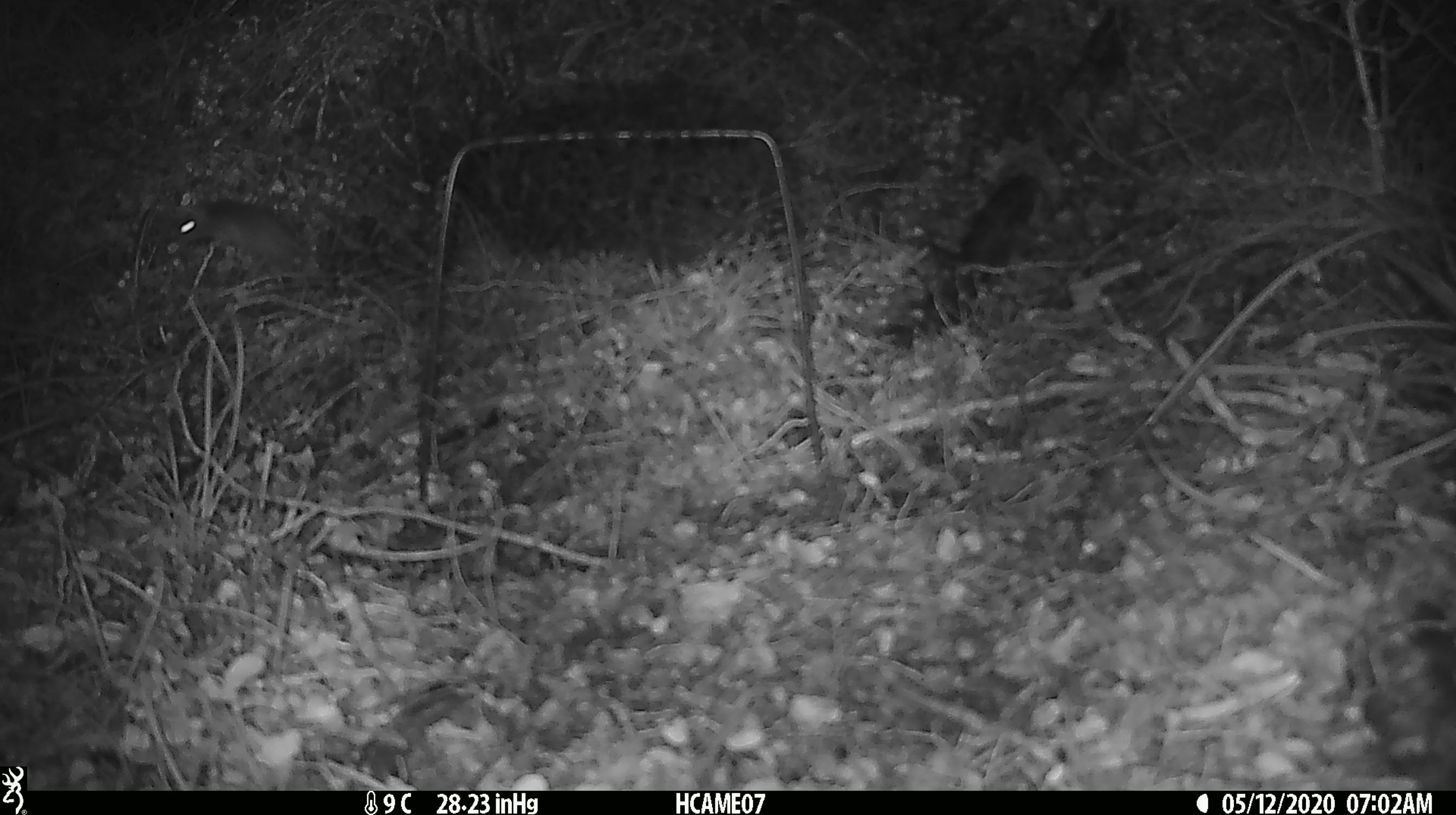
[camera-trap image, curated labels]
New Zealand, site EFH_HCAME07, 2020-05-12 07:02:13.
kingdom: Animalia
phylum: Chordata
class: Mammalia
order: Rodentia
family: Muridae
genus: Mus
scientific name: Mus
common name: mouse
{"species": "mouse (Mus)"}